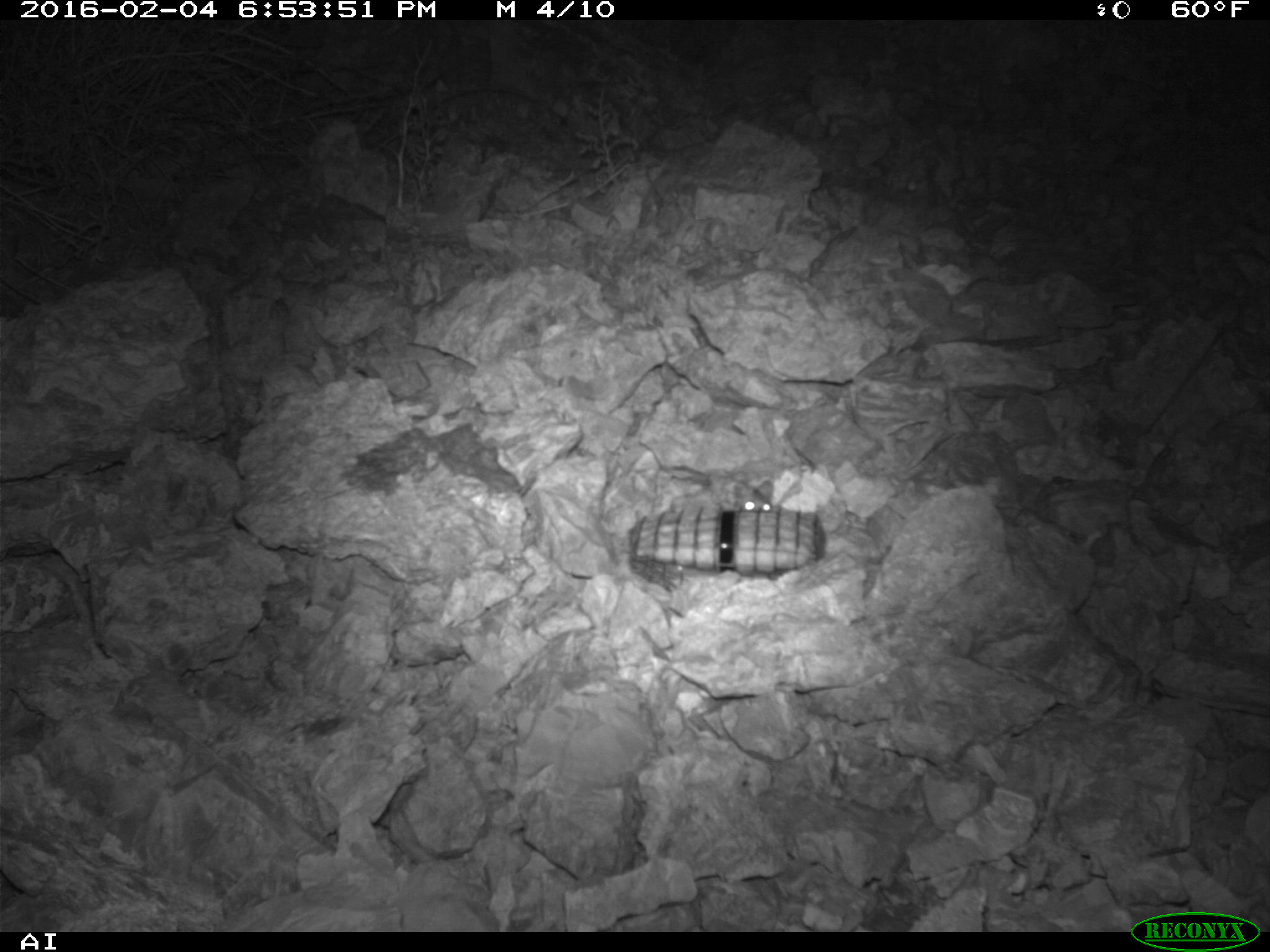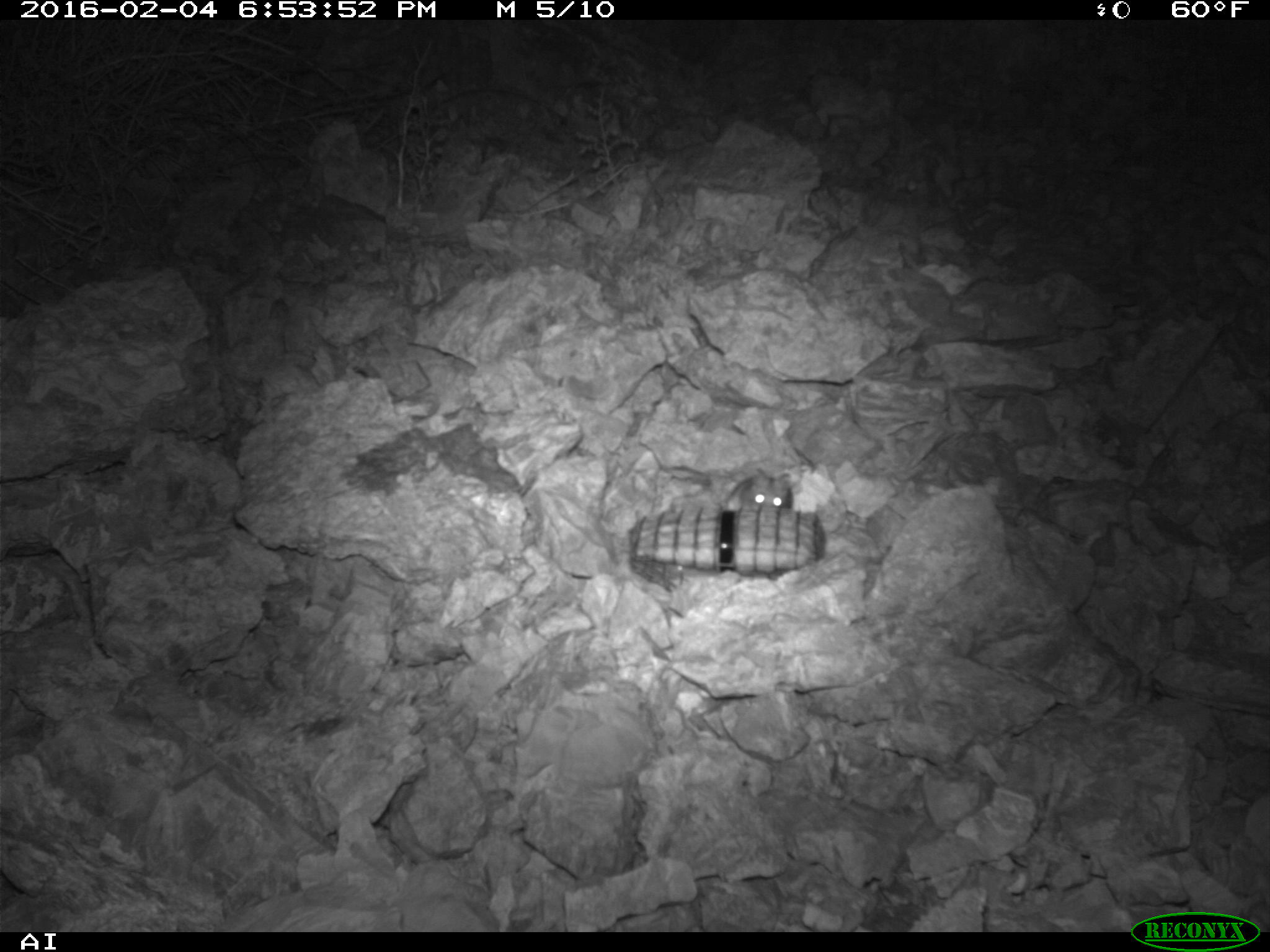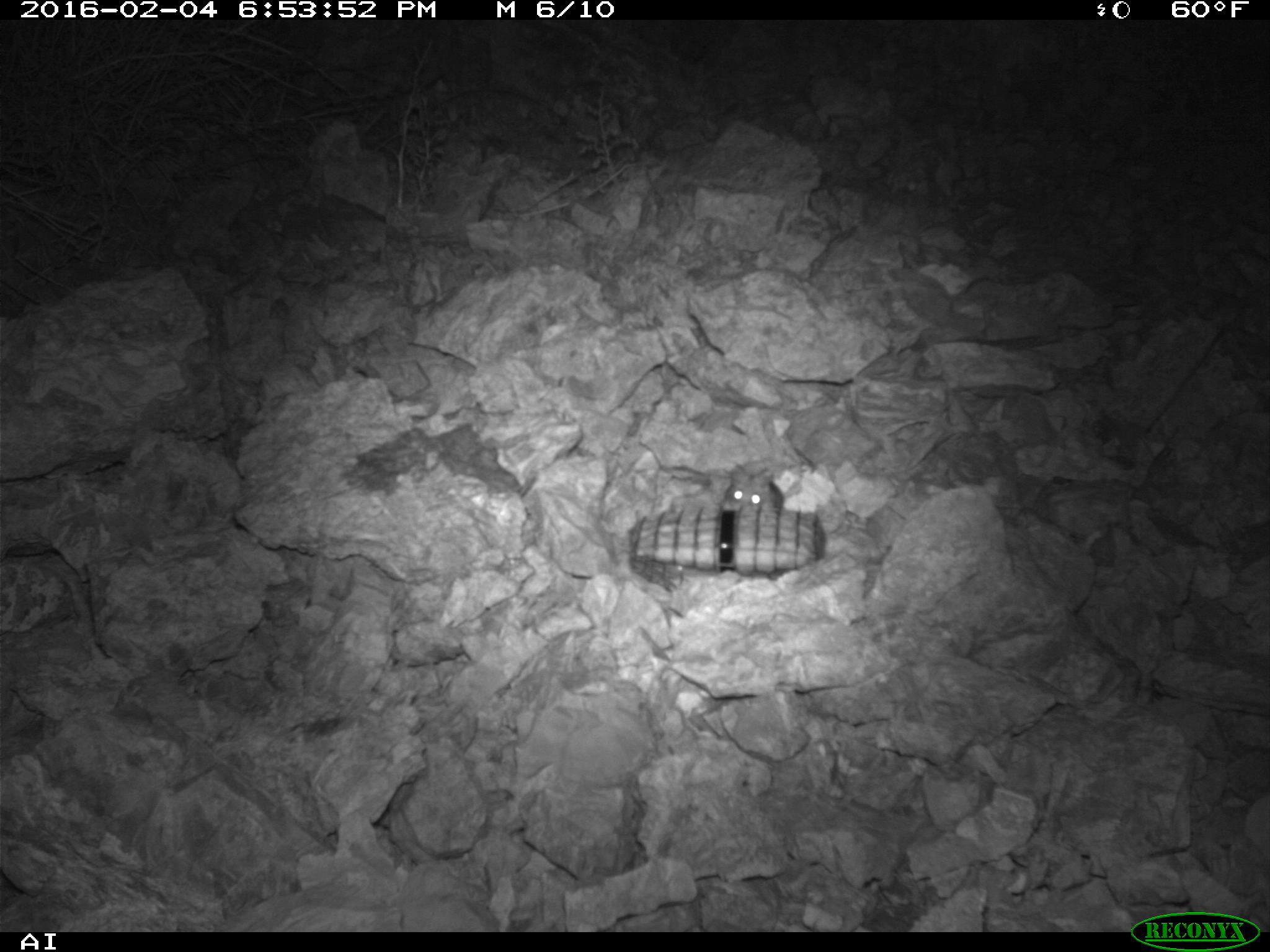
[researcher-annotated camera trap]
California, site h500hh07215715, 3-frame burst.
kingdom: Animalia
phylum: Chordata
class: Mammalia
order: Rodentia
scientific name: Rodentia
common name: rodent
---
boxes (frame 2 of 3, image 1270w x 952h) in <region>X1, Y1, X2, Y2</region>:
rodent: <region>721, 466, 791, 511</region>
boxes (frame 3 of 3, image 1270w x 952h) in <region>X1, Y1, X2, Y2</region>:
rodent: <region>721, 464, 783, 511</region>